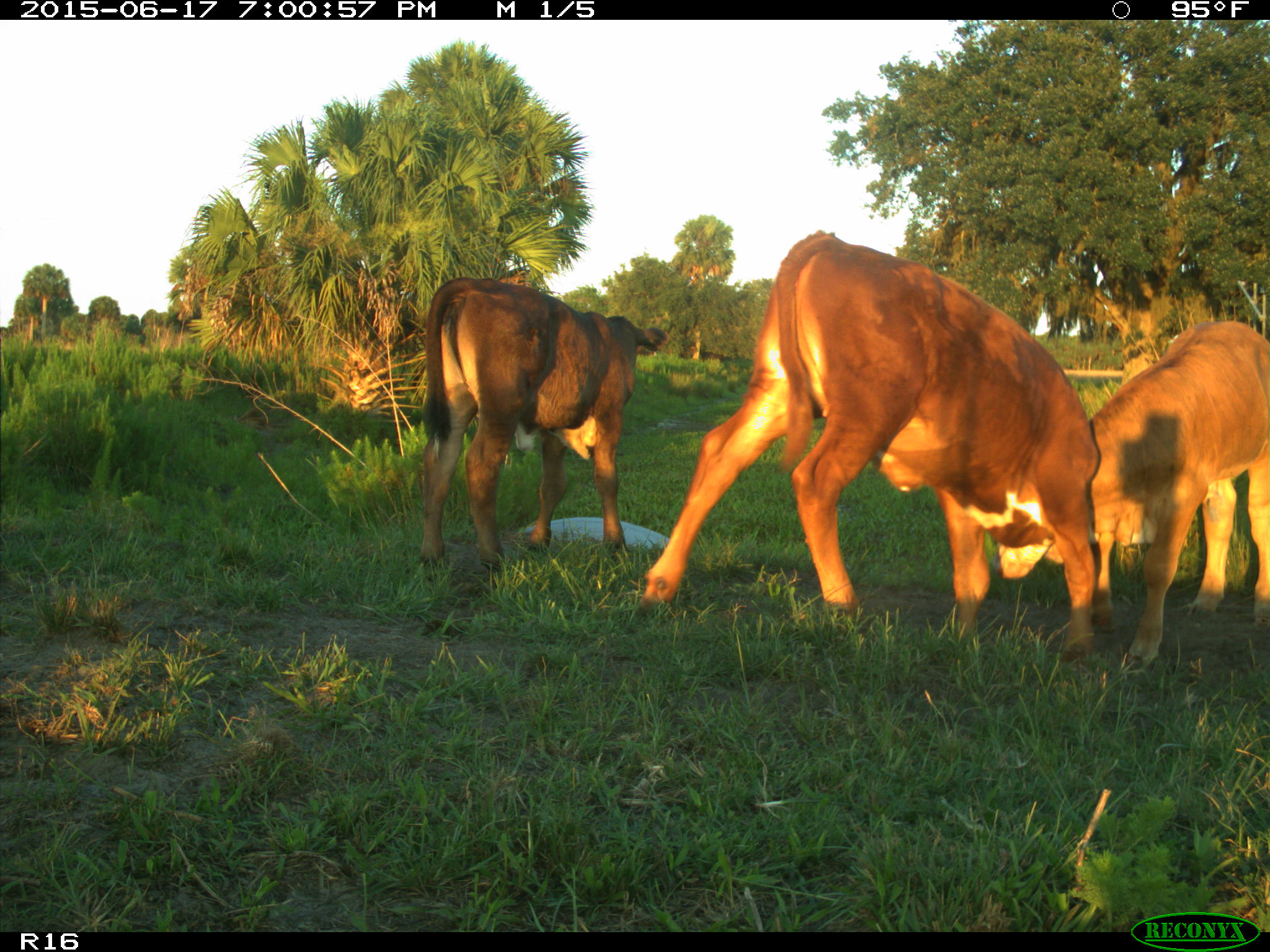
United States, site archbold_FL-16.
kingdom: Animalia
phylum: Chordata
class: Mammalia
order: Artiodactyla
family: Bovidae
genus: Bos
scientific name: Bos taurus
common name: domestic cow